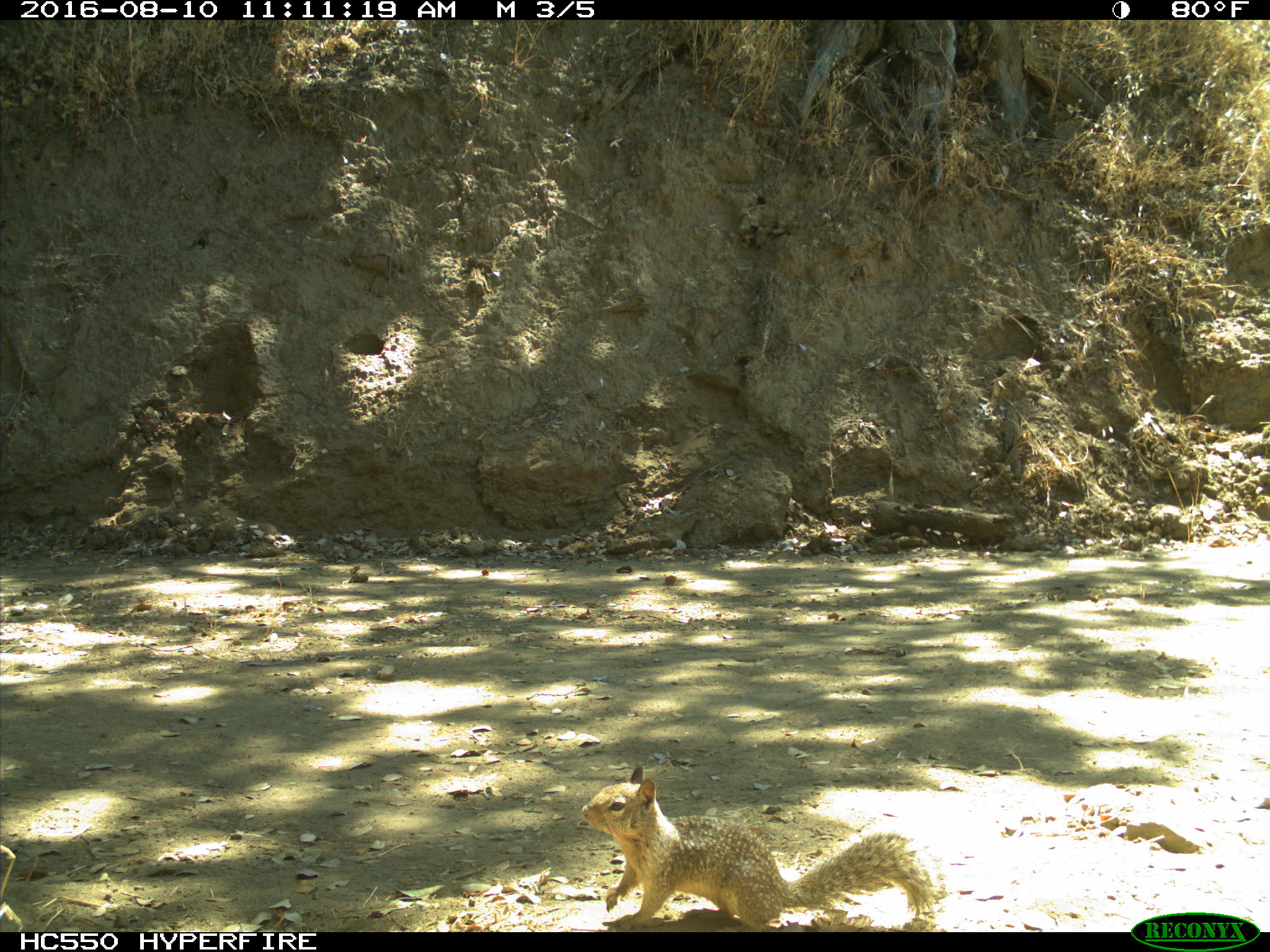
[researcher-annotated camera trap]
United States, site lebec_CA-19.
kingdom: Animalia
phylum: Chordata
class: Mammalia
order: Rodentia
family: Sciuridae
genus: Otospermophilus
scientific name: Otospermophilus beecheyi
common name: california ground squirrel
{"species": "Otospermophilus beecheyi (california ground squirrel)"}